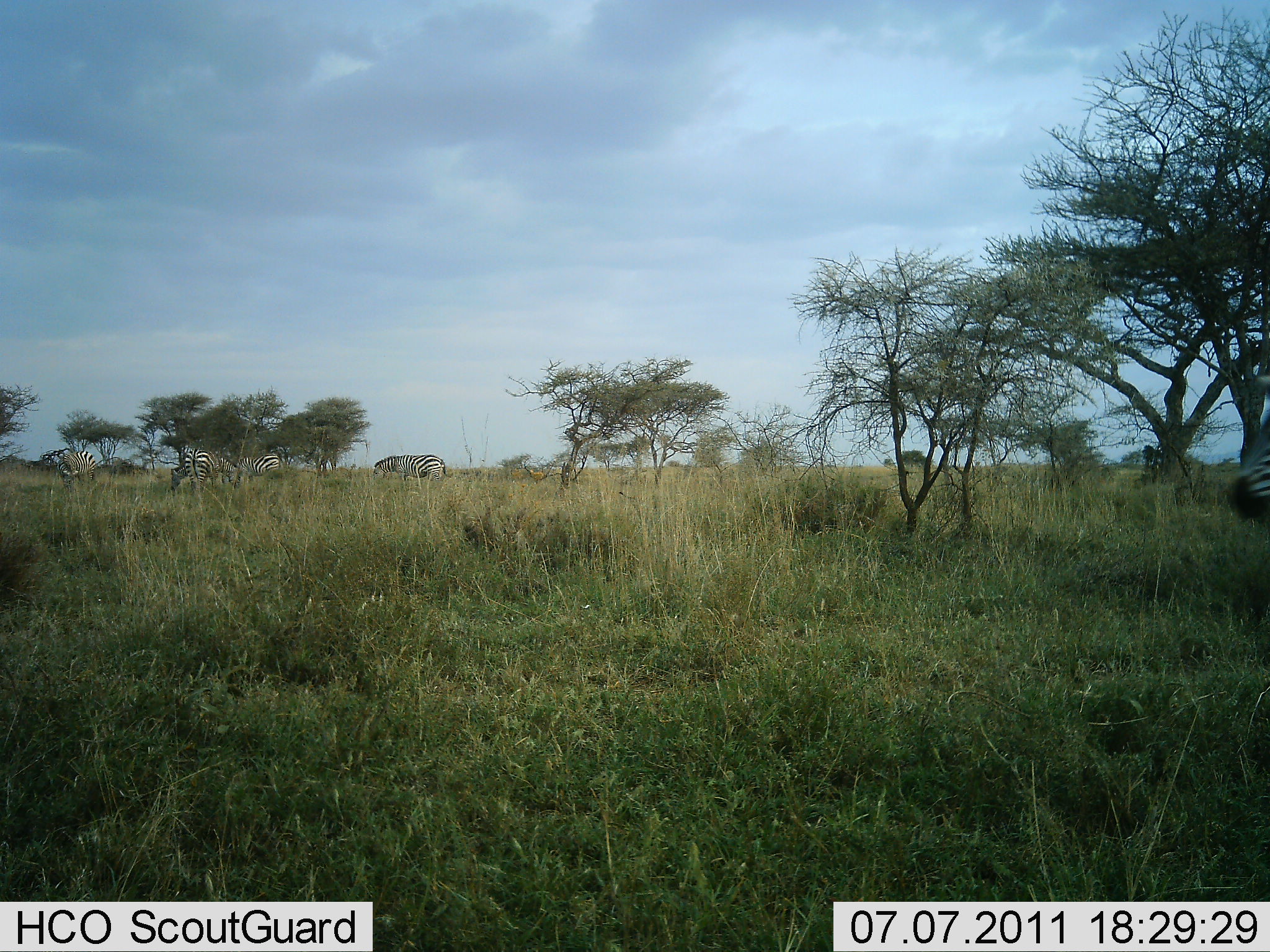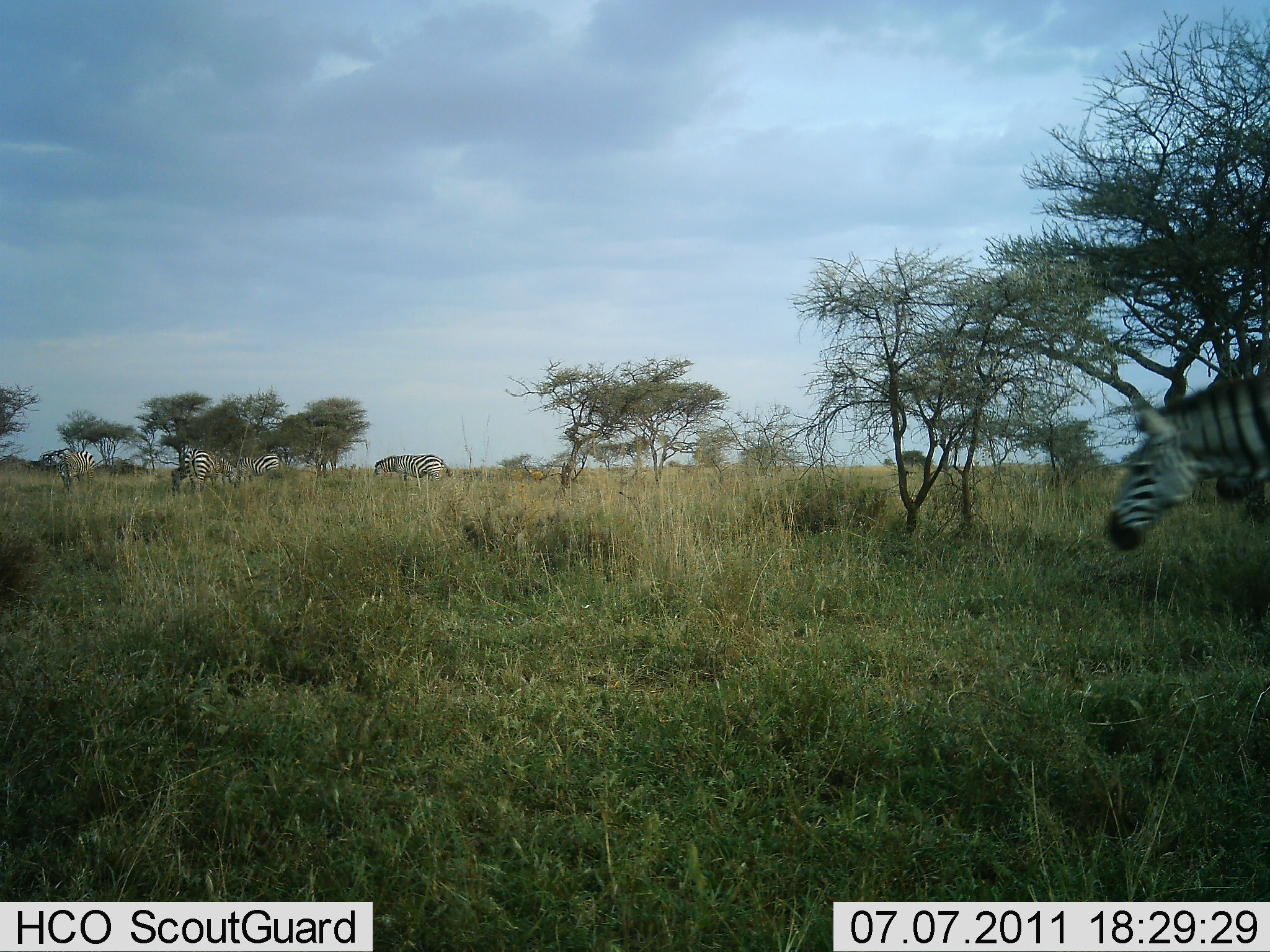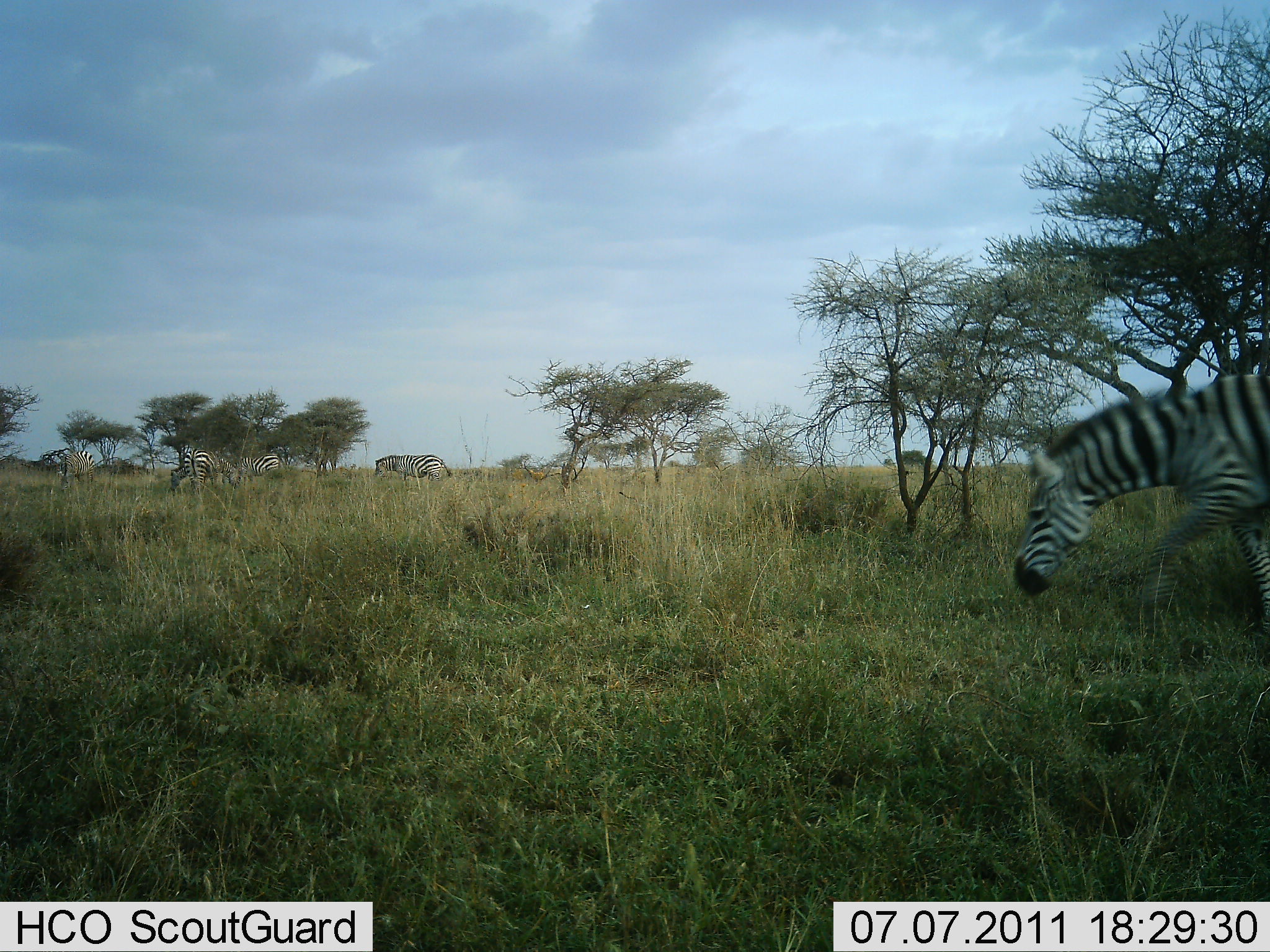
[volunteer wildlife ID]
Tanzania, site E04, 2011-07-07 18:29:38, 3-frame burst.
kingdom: Animalia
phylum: Chordata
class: Mammalia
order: Perissodactyla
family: Equidae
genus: Equus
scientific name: Equus quagga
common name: plains zebra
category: zebra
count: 5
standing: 25%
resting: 0%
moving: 100%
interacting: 0%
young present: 0%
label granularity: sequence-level